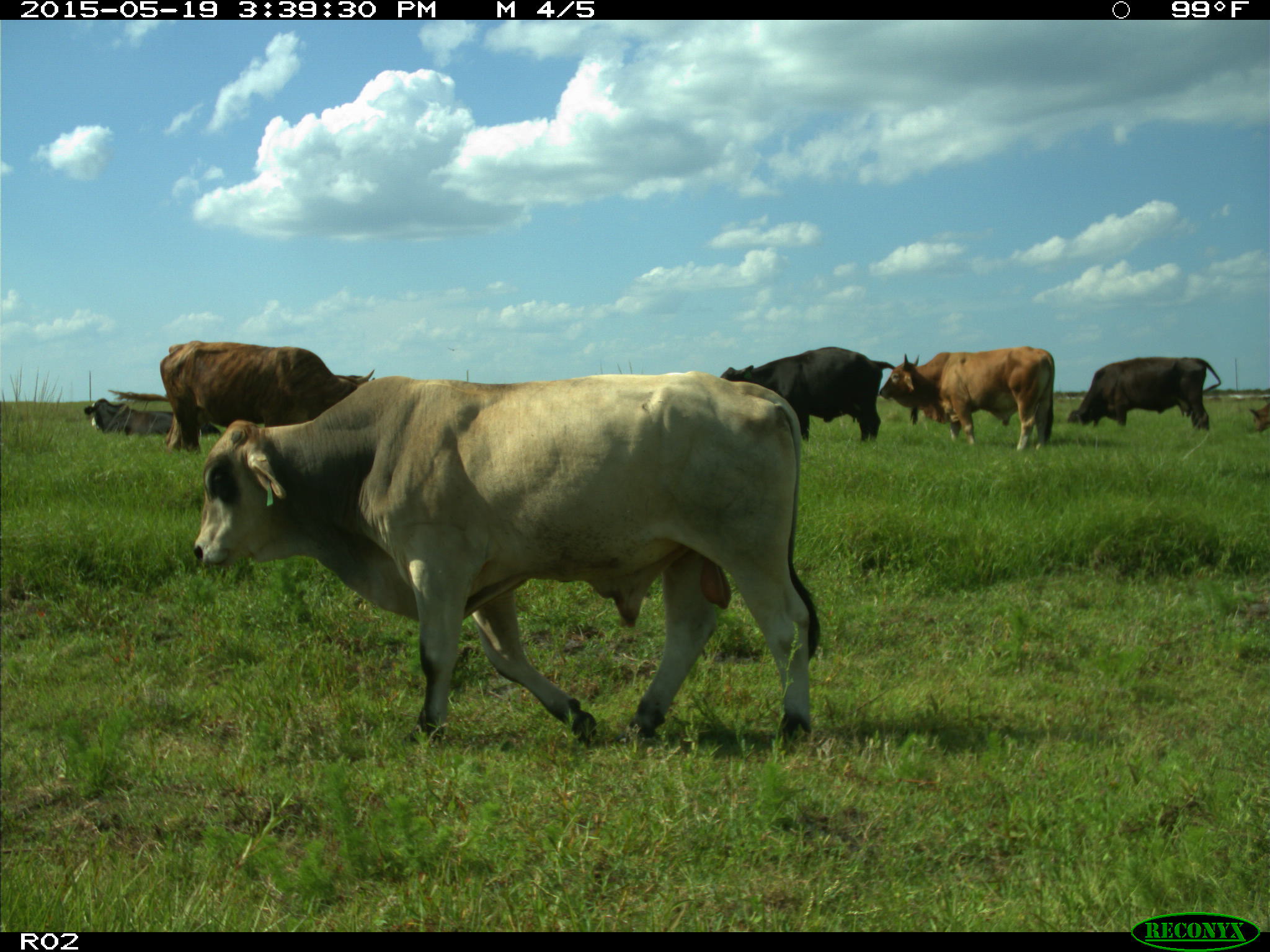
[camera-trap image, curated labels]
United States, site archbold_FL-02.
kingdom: Animalia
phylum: Chordata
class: Mammalia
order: Artiodactyla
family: Bovidae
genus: Bos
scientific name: Bos taurus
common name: domestic cow